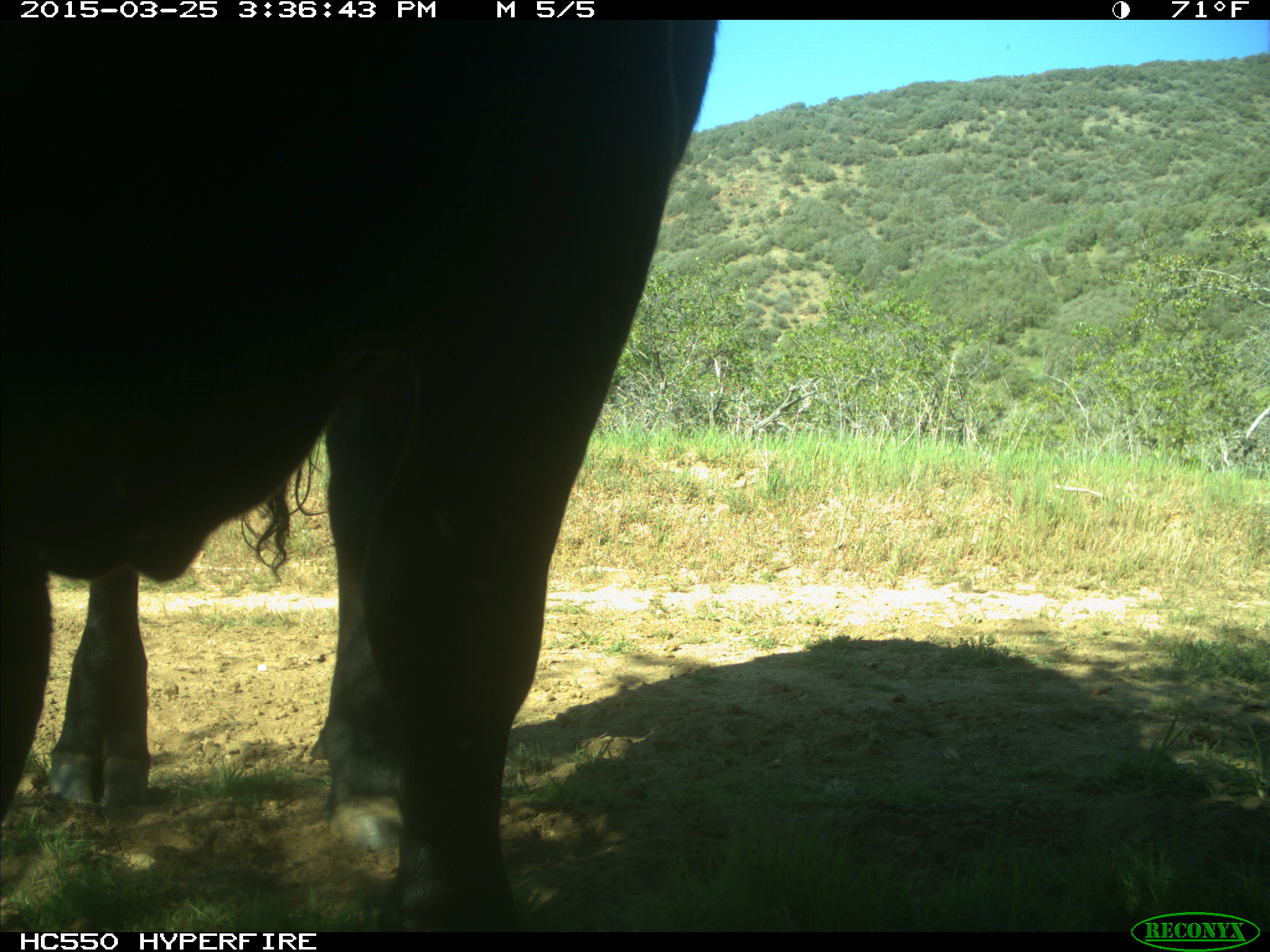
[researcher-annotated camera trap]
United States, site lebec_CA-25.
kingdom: Animalia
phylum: Chordata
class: Mammalia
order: Artiodactyla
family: Bovidae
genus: Bos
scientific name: Bos taurus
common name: domestic cow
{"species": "Bos taurus (domestic cow)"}